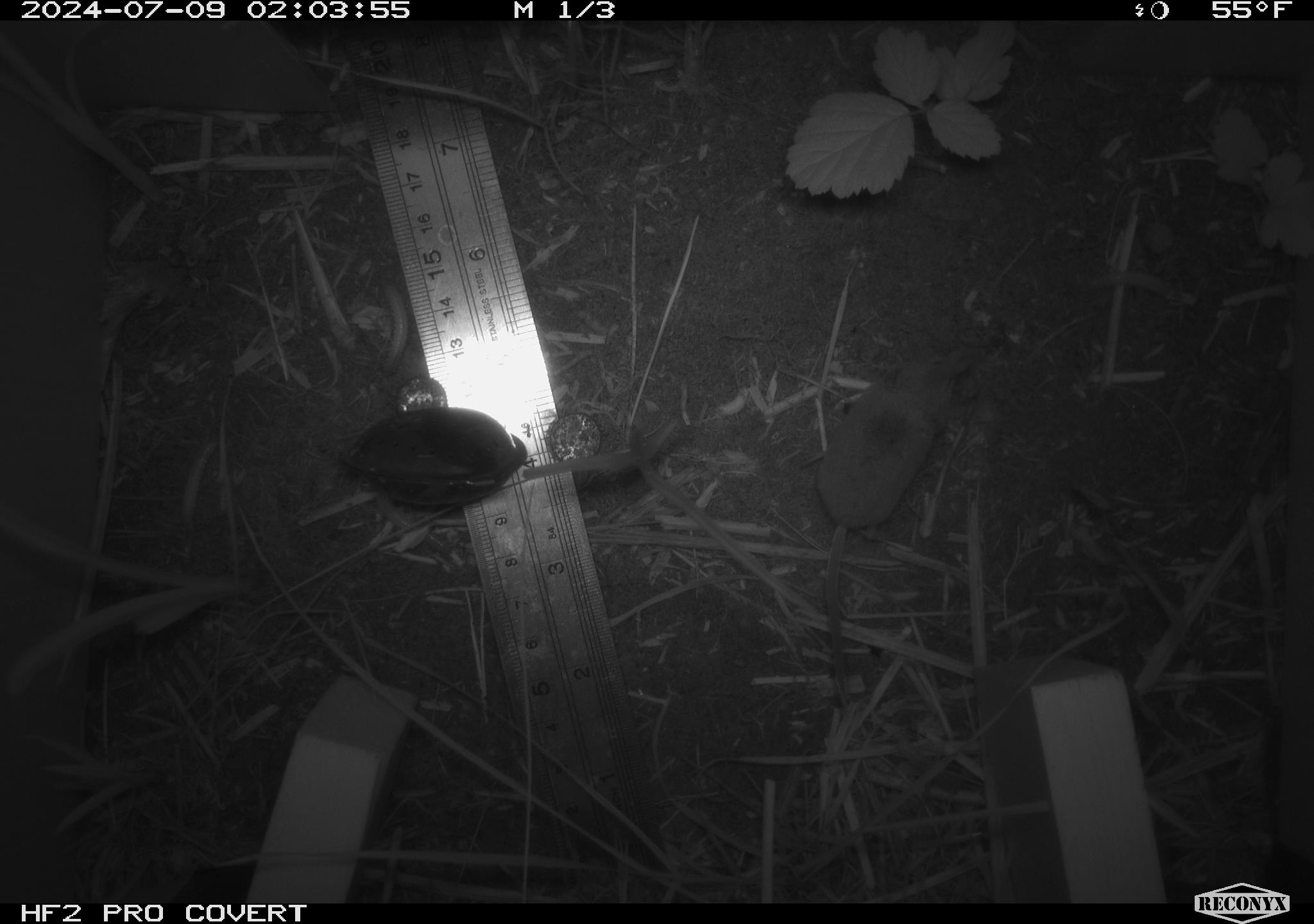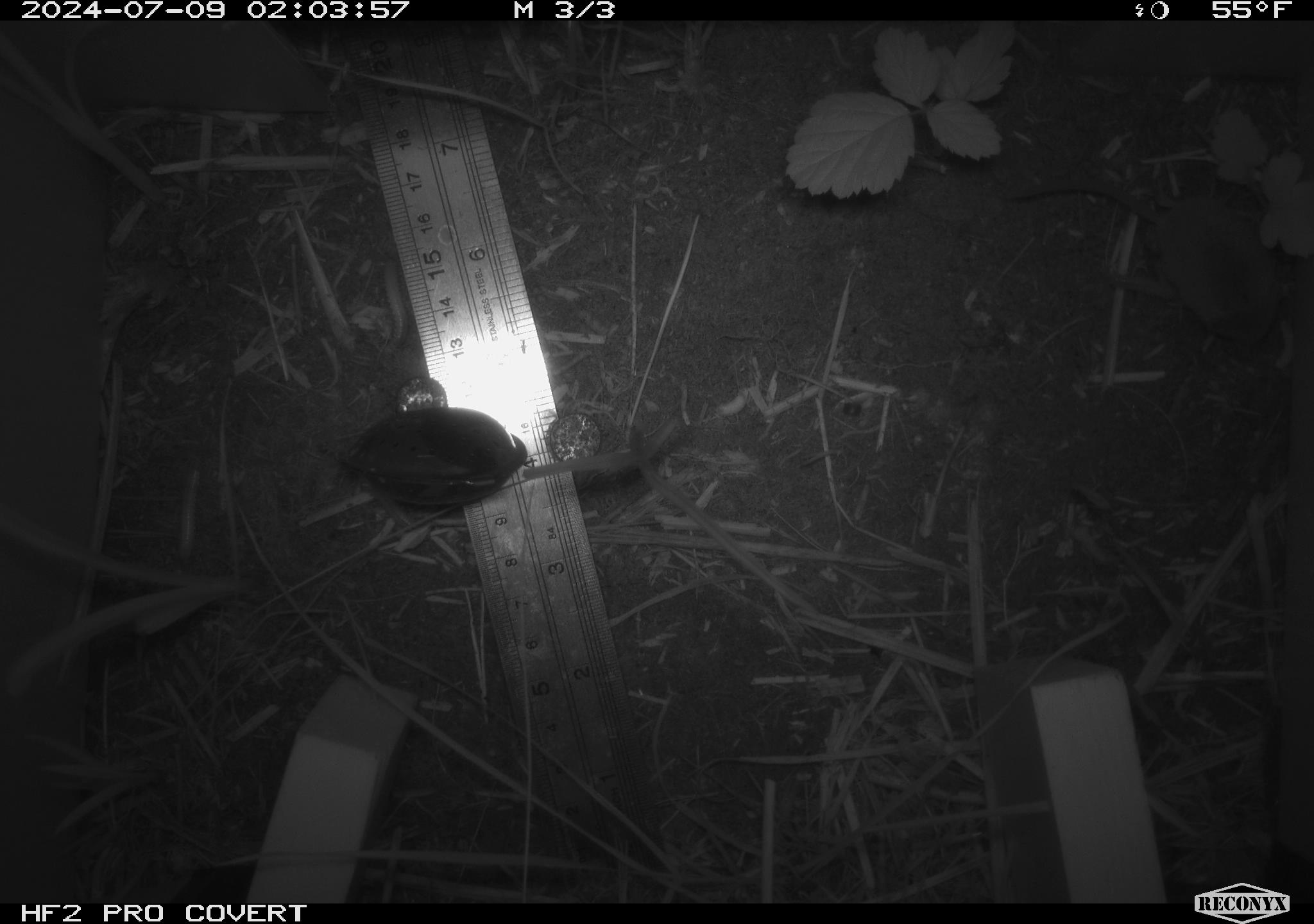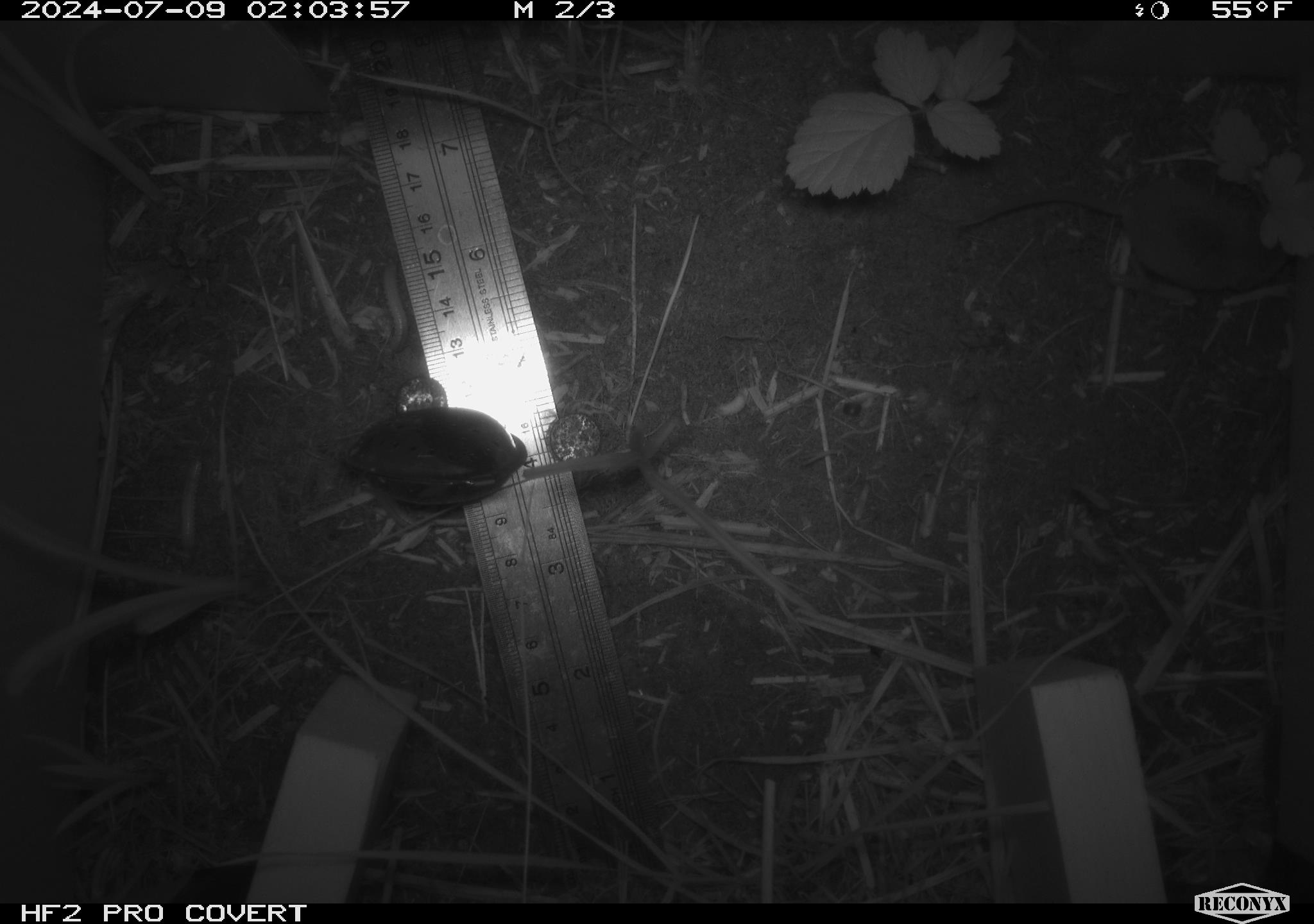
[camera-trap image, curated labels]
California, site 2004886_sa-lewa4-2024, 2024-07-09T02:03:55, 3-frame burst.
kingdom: Animalia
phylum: Chordata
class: Mammalia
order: Eulipotyphla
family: Soricidae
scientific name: Soricidae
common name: shrews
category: soricidae family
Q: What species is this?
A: Soricidae family (shrews) (Soricidae).